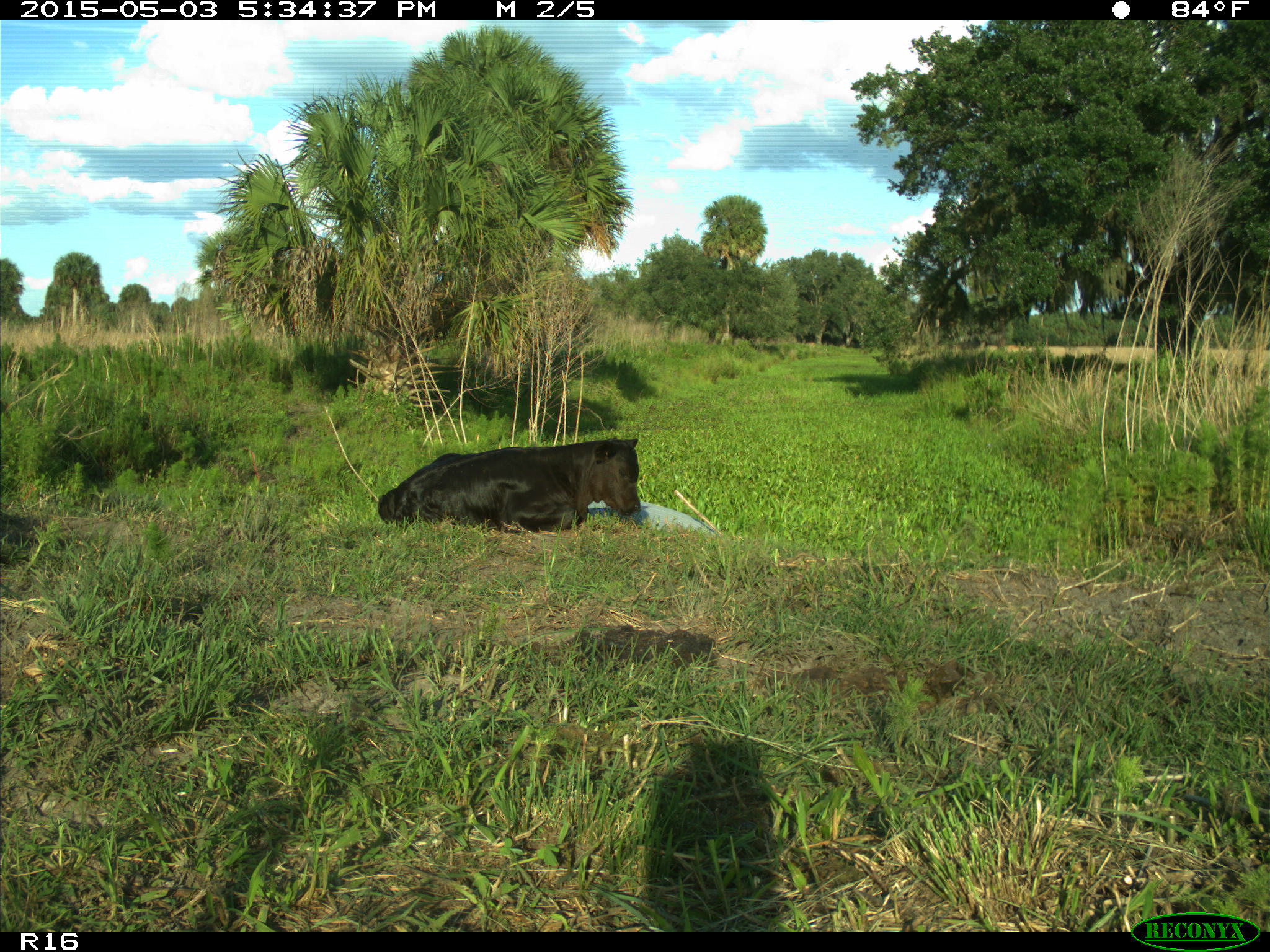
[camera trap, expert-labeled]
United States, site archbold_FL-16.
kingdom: Animalia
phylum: Chordata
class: Mammalia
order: Artiodactyla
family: Bovidae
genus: Bos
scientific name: Bos taurus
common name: domestic cow